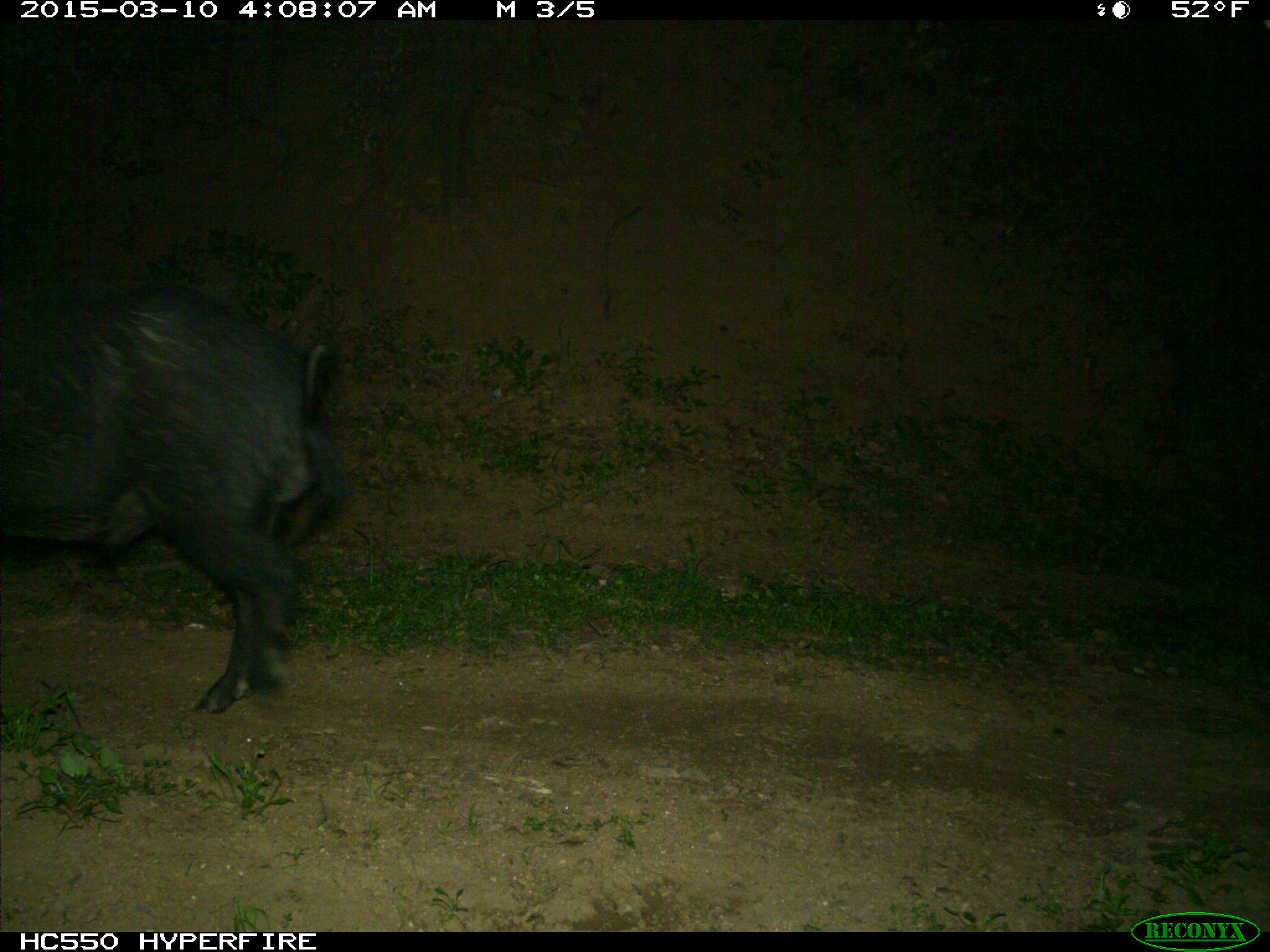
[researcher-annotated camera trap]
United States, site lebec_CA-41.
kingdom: Animalia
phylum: Chordata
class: Mammalia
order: Artiodactyla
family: Suidae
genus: Sus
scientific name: Sus scrofa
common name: wild boar